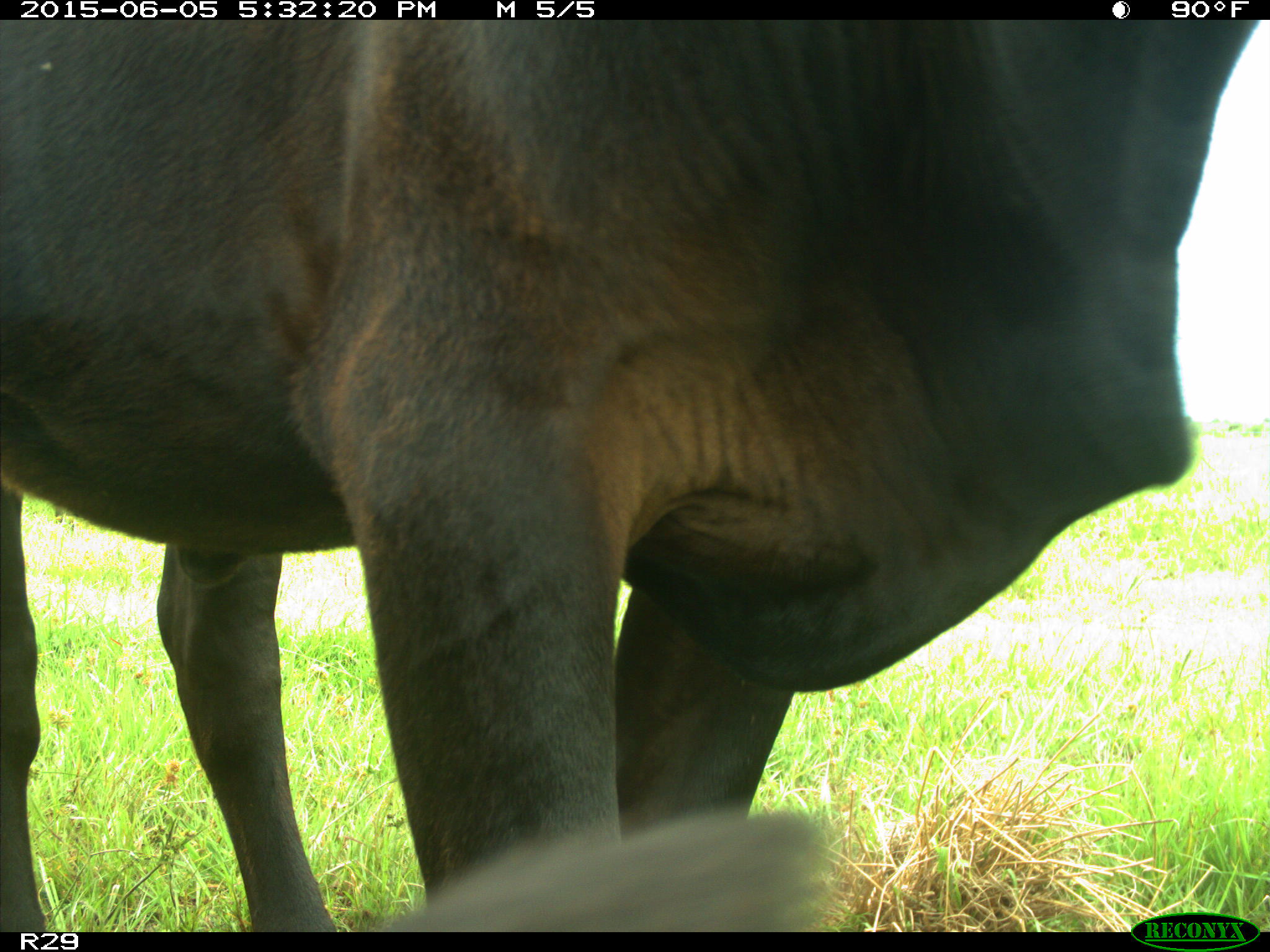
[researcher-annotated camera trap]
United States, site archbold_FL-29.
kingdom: Animalia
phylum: Chordata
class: Mammalia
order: Artiodactyla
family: Bovidae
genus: Bos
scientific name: Bos taurus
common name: domestic cow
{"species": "Bos taurus (domestic cow)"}